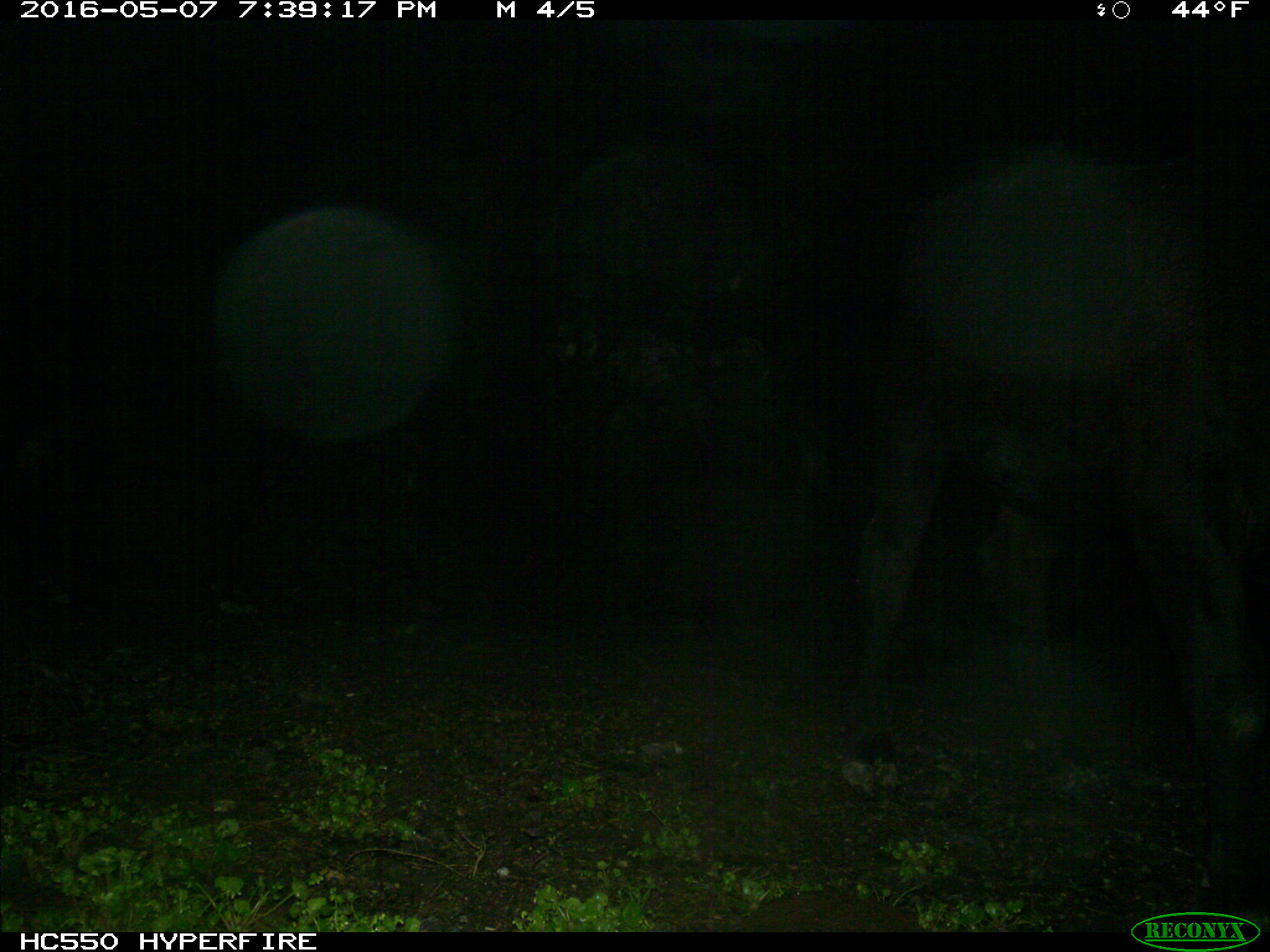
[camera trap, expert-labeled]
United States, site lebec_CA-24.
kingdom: Animalia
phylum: Chordata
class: Mammalia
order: Artiodactyla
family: Bovidae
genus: Bos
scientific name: Bos taurus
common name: domestic cow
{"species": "Bos taurus (domestic cow)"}